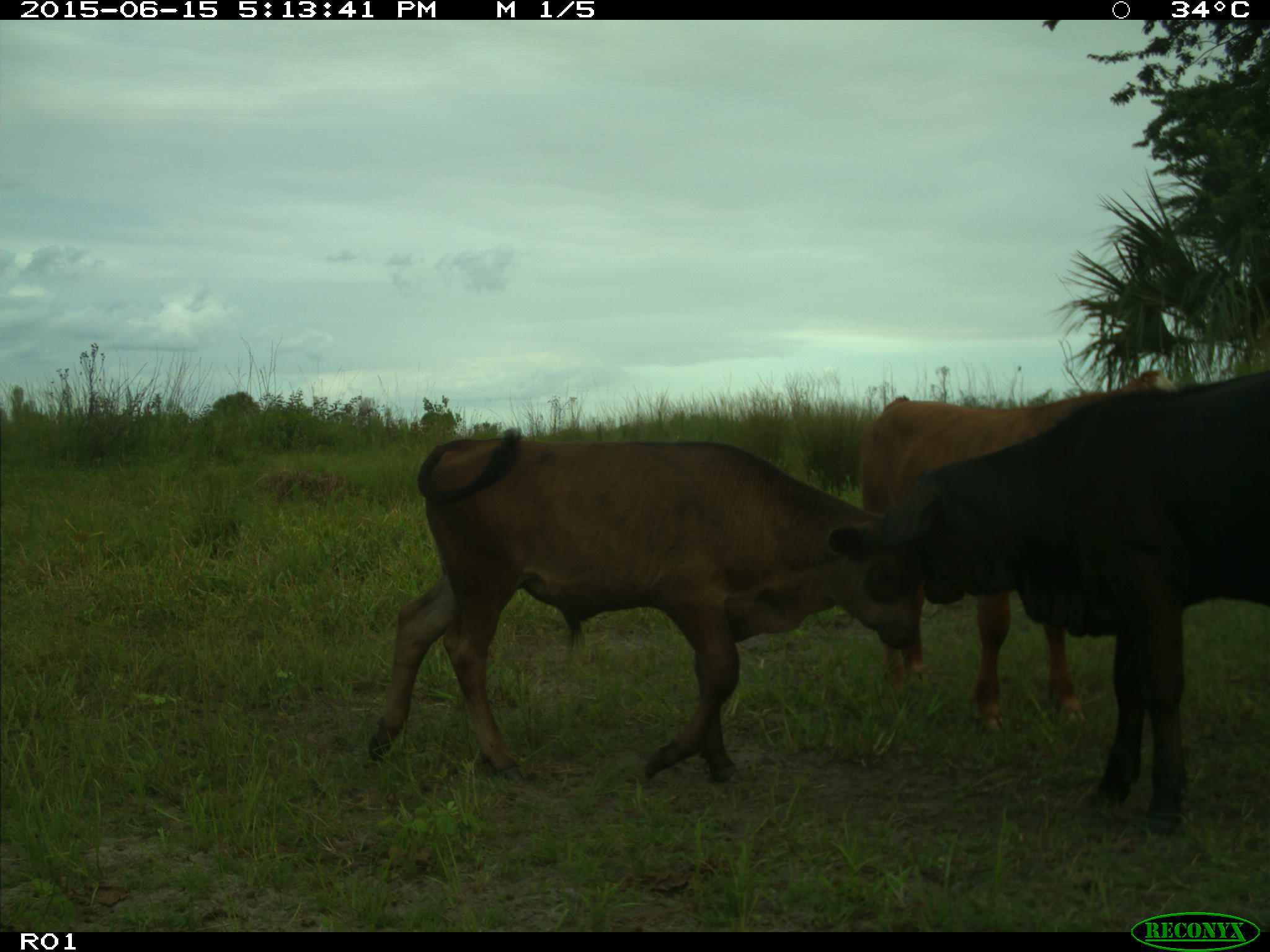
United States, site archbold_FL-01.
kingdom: Animalia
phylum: Chordata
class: Mammalia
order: Artiodactyla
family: Bovidae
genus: Bos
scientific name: Bos taurus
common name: domestic cow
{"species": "Bos taurus (domestic cow)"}